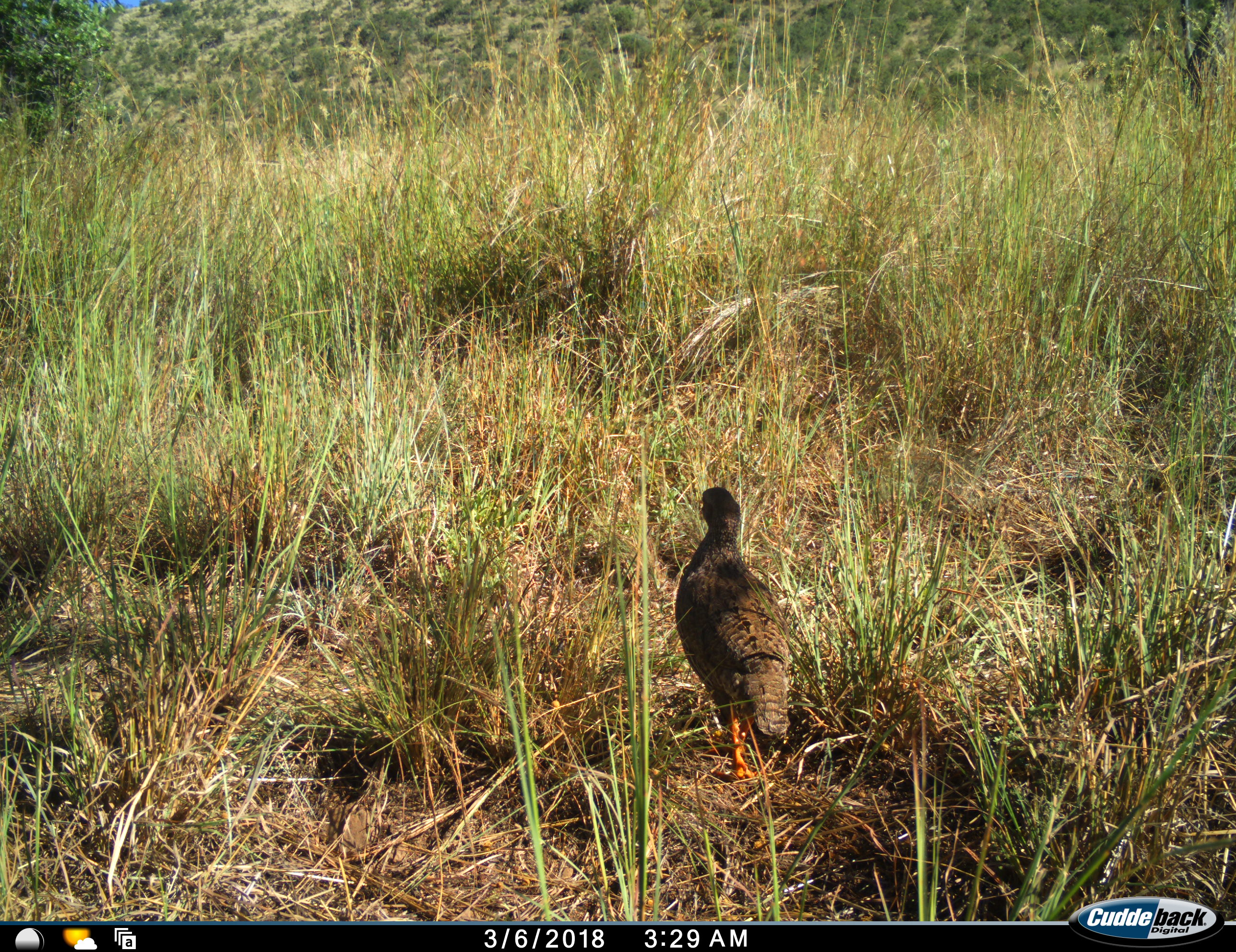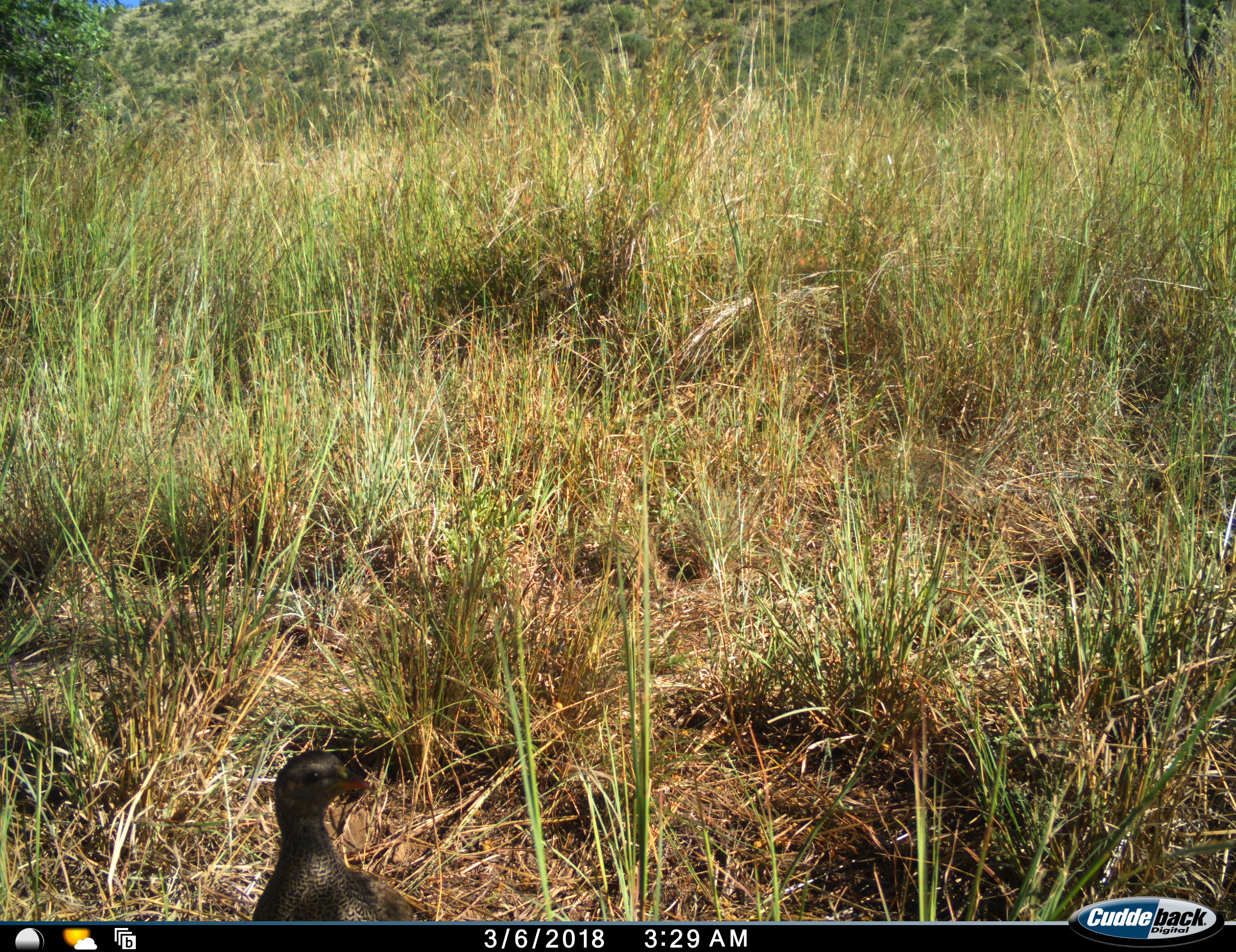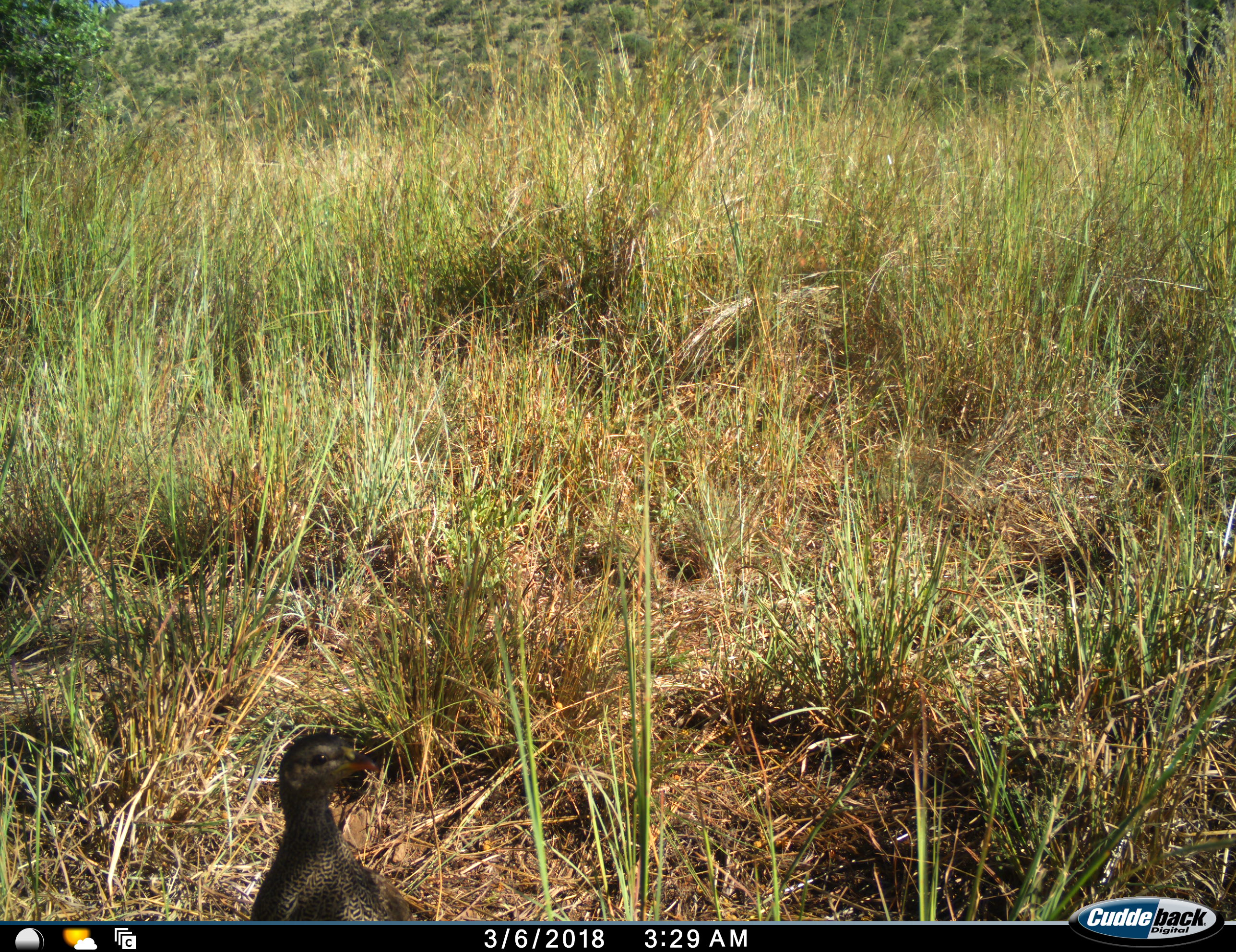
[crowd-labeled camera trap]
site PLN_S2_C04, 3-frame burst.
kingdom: Animalia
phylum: Chordata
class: Aves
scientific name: Aves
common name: bird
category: birdother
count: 1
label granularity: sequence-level